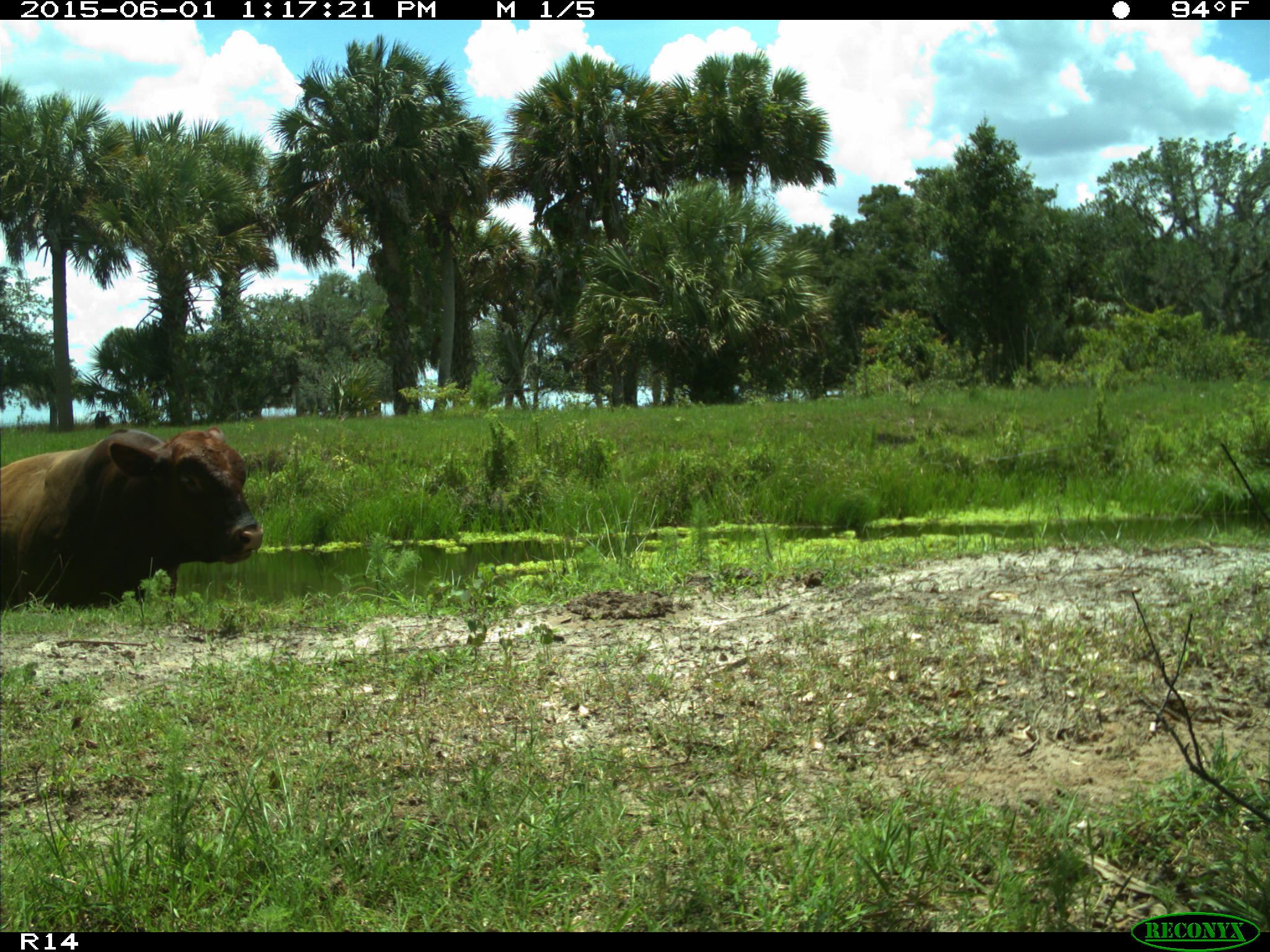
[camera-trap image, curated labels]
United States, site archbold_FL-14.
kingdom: Animalia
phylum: Chordata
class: Mammalia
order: Artiodactyla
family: Bovidae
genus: Bos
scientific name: Bos taurus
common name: domestic cow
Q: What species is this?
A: Bos taurus (domestic cow).